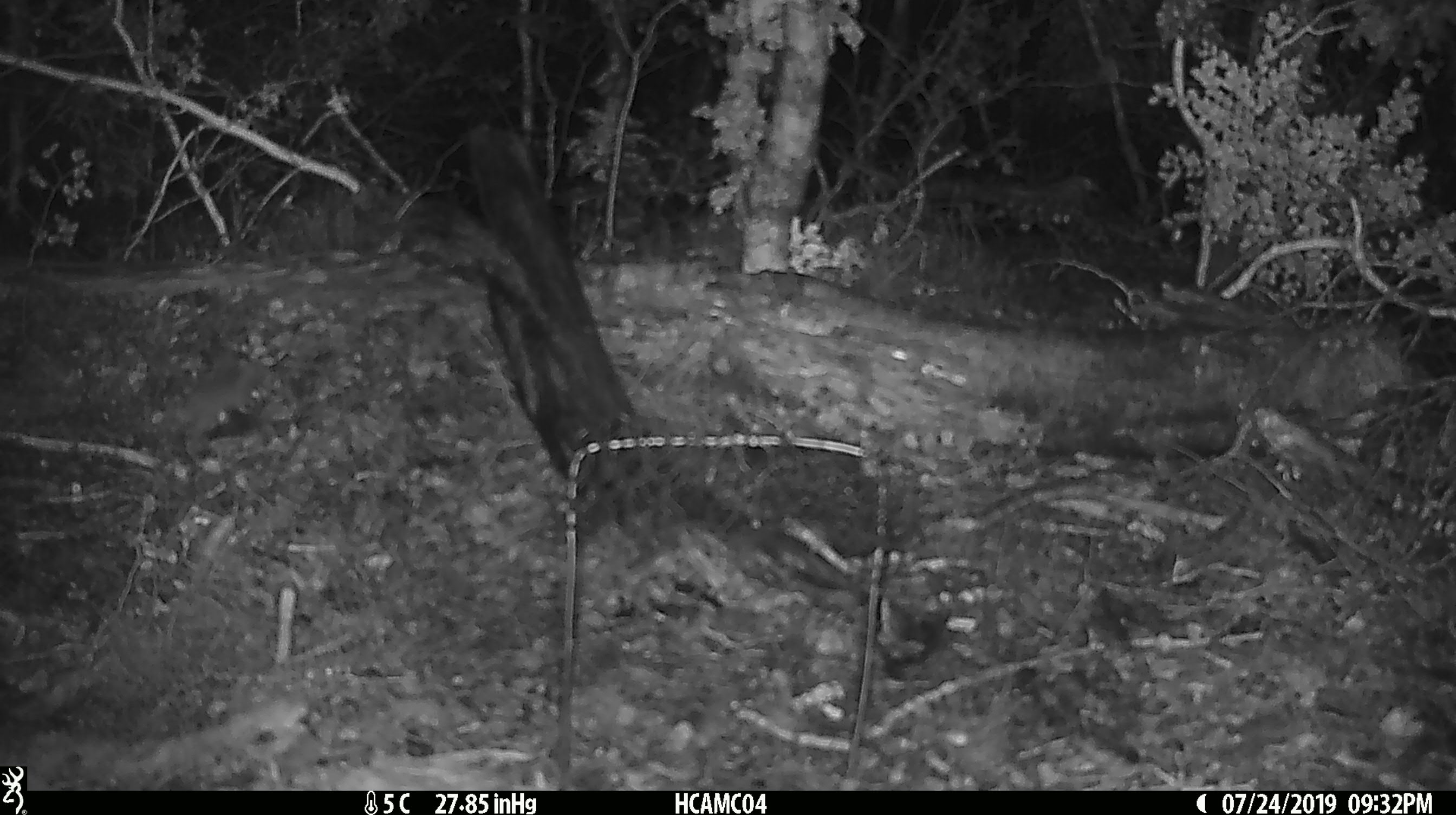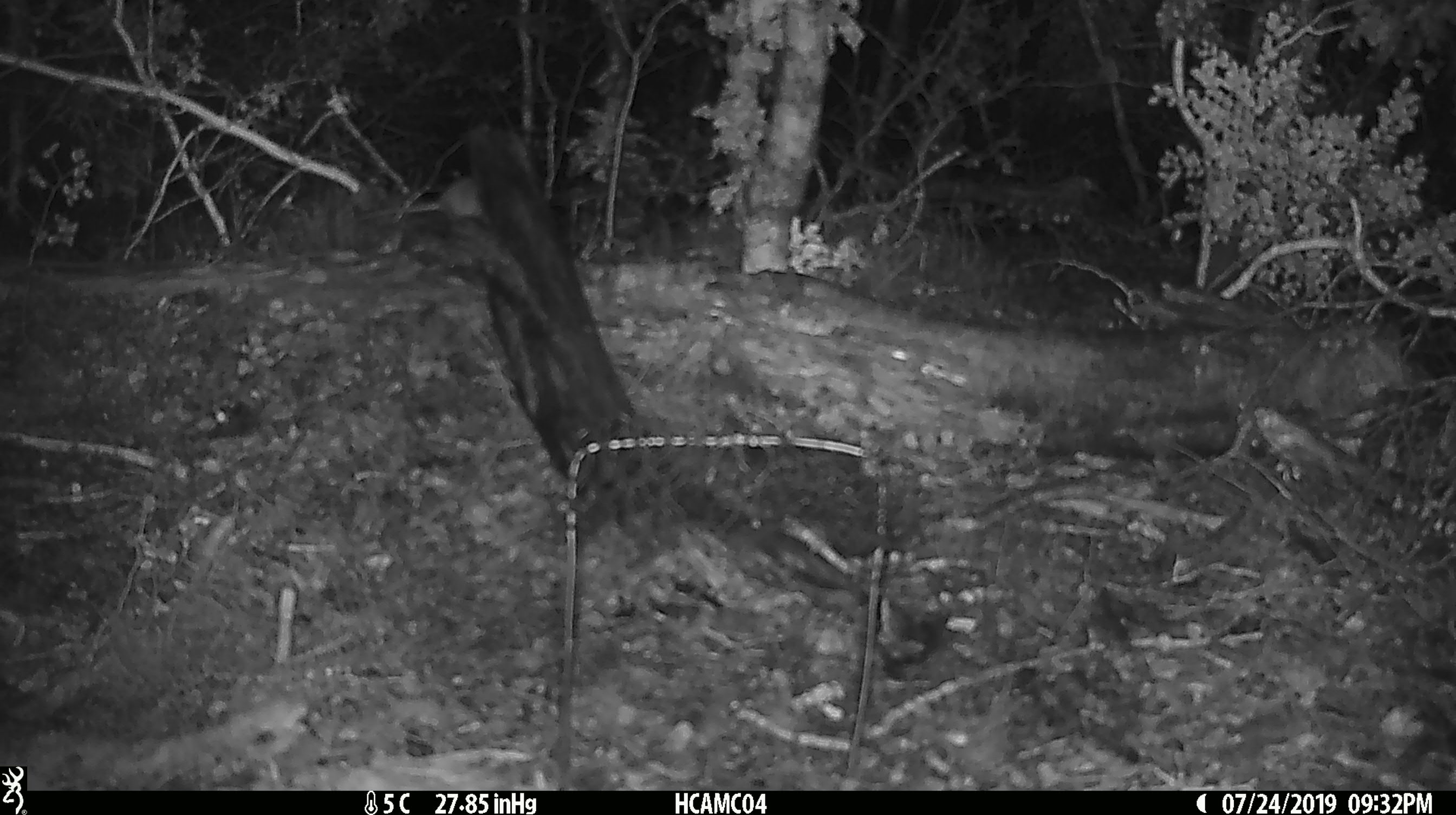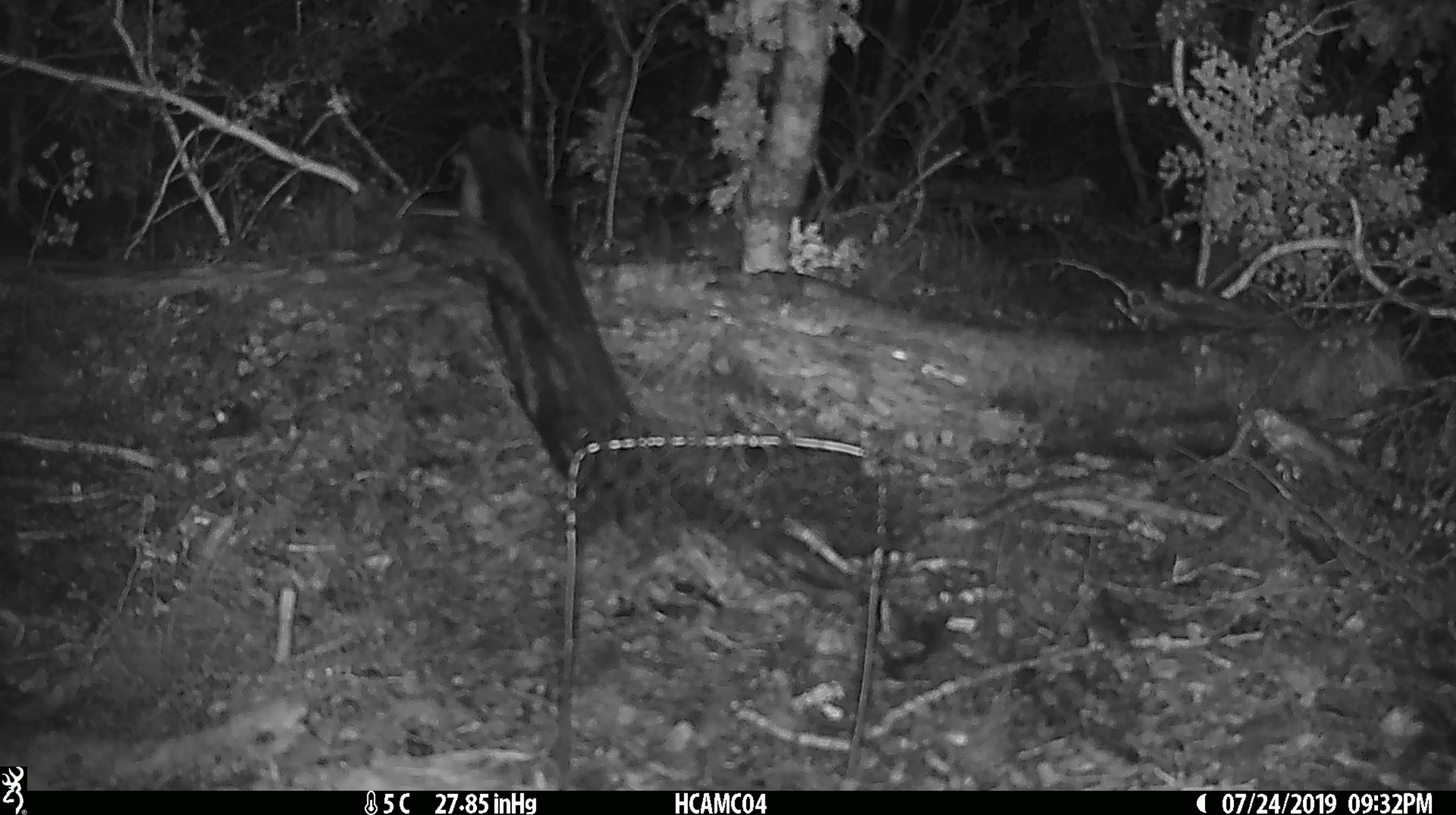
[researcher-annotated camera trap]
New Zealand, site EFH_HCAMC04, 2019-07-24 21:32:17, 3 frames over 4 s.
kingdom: Animalia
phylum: Chordata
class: Mammalia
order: Rodentia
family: Muridae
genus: Mus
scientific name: Mus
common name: mouse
Mouse (Mus).